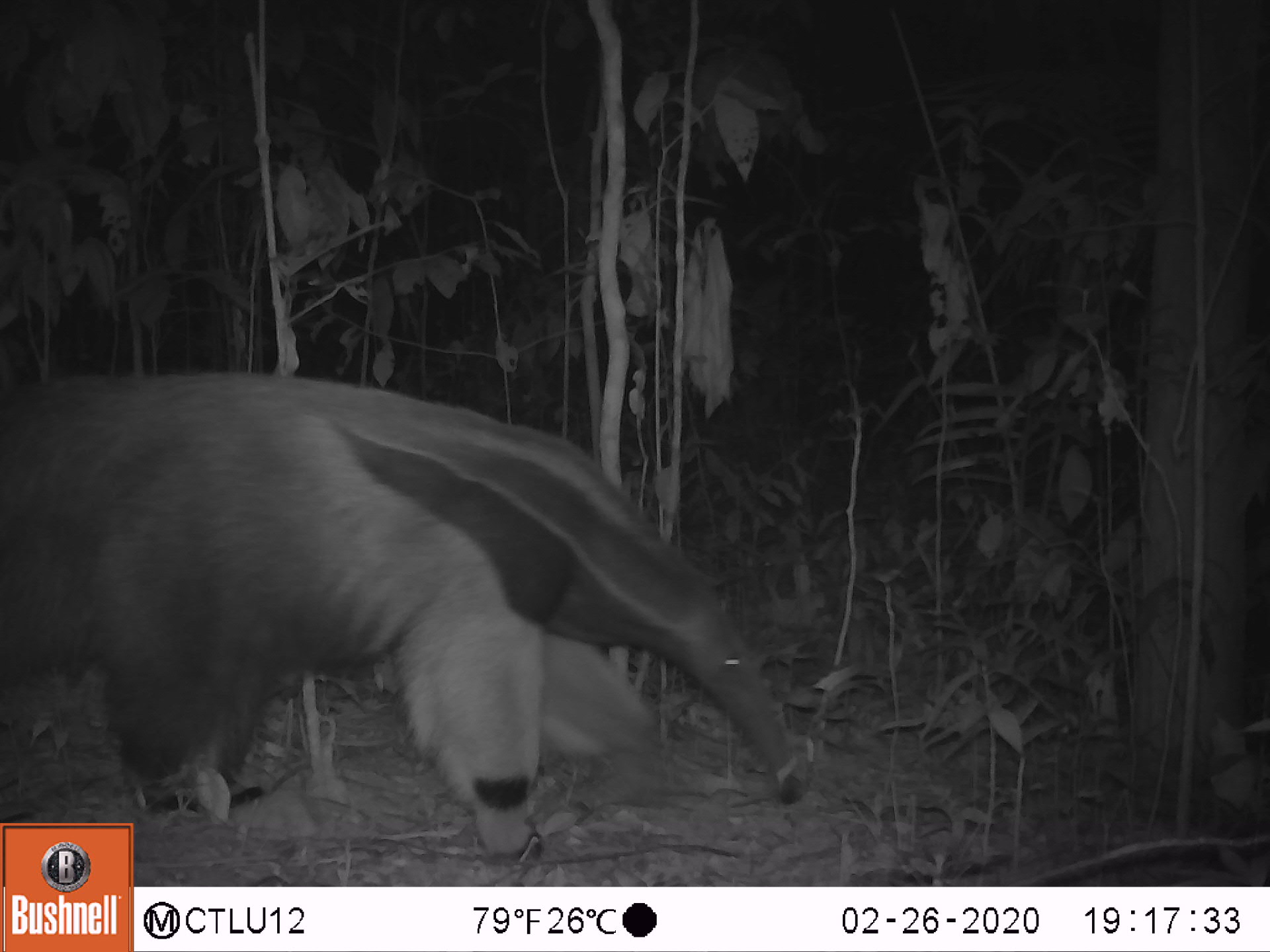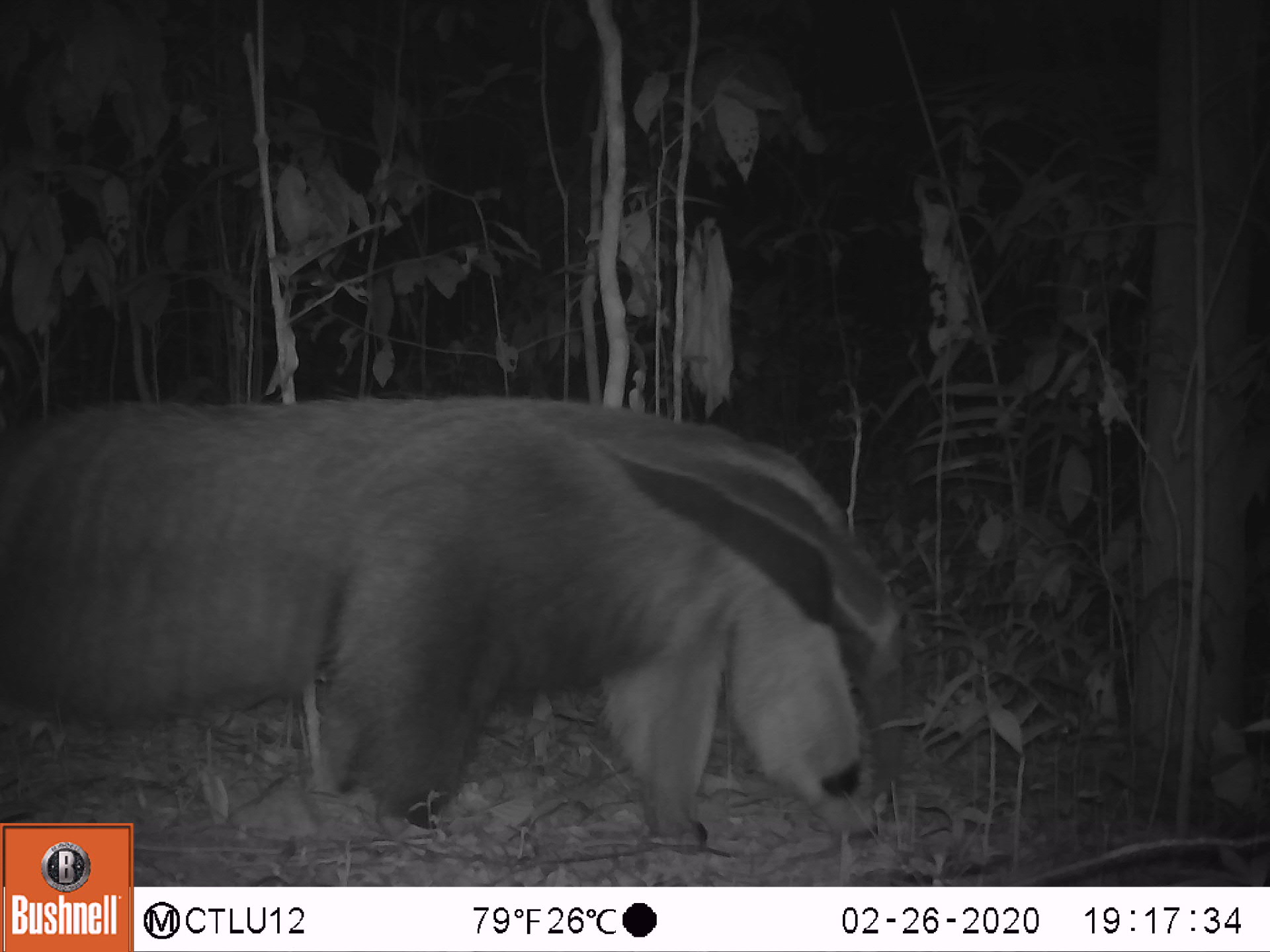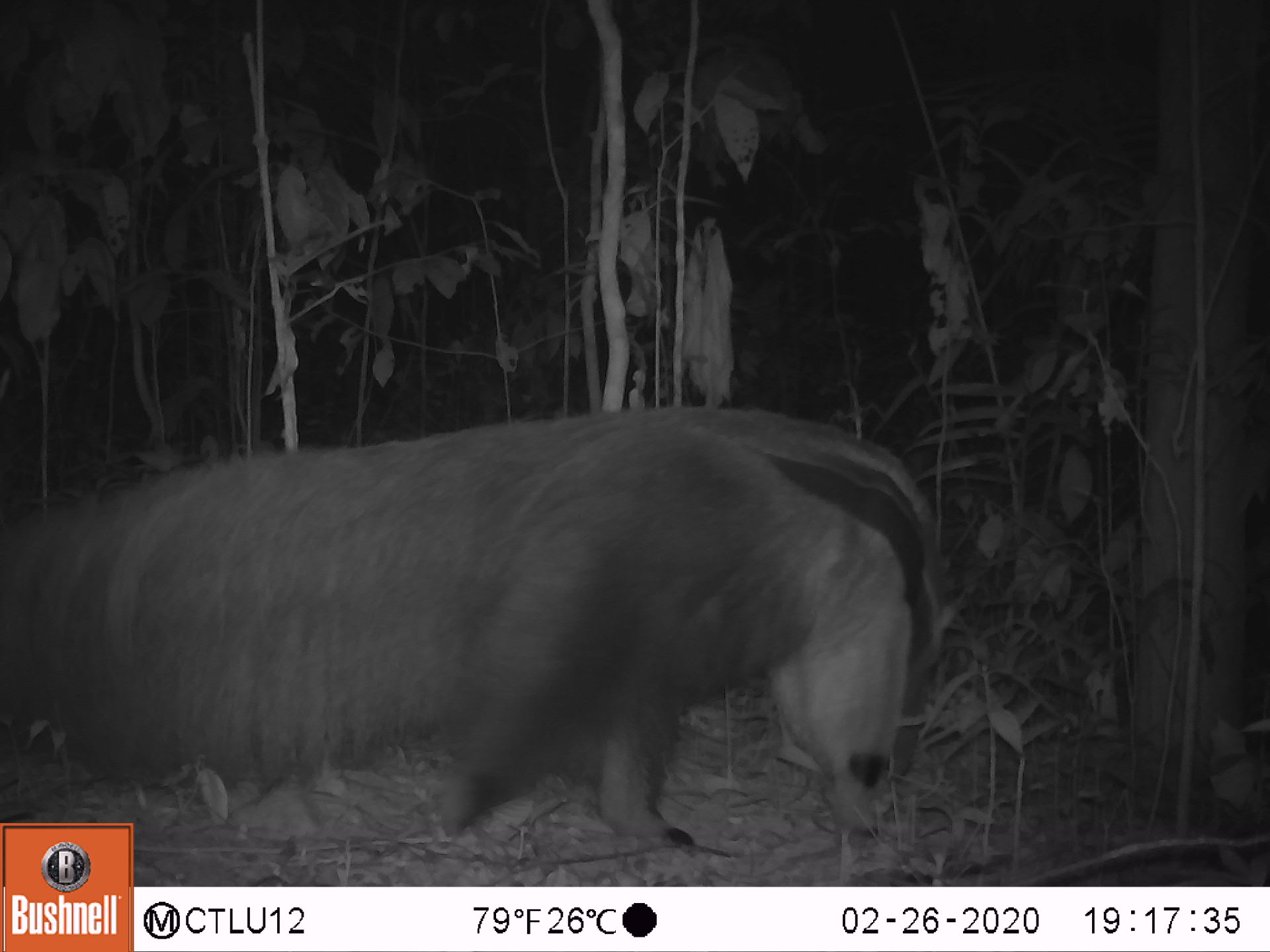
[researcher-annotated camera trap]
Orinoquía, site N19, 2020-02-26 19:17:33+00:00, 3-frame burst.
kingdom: Animalia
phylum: Chordata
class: Mammalia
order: Pilosa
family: Myrmecophagidae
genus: Myrmecophaga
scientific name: Myrmecophaga tridactyla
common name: giant anteater